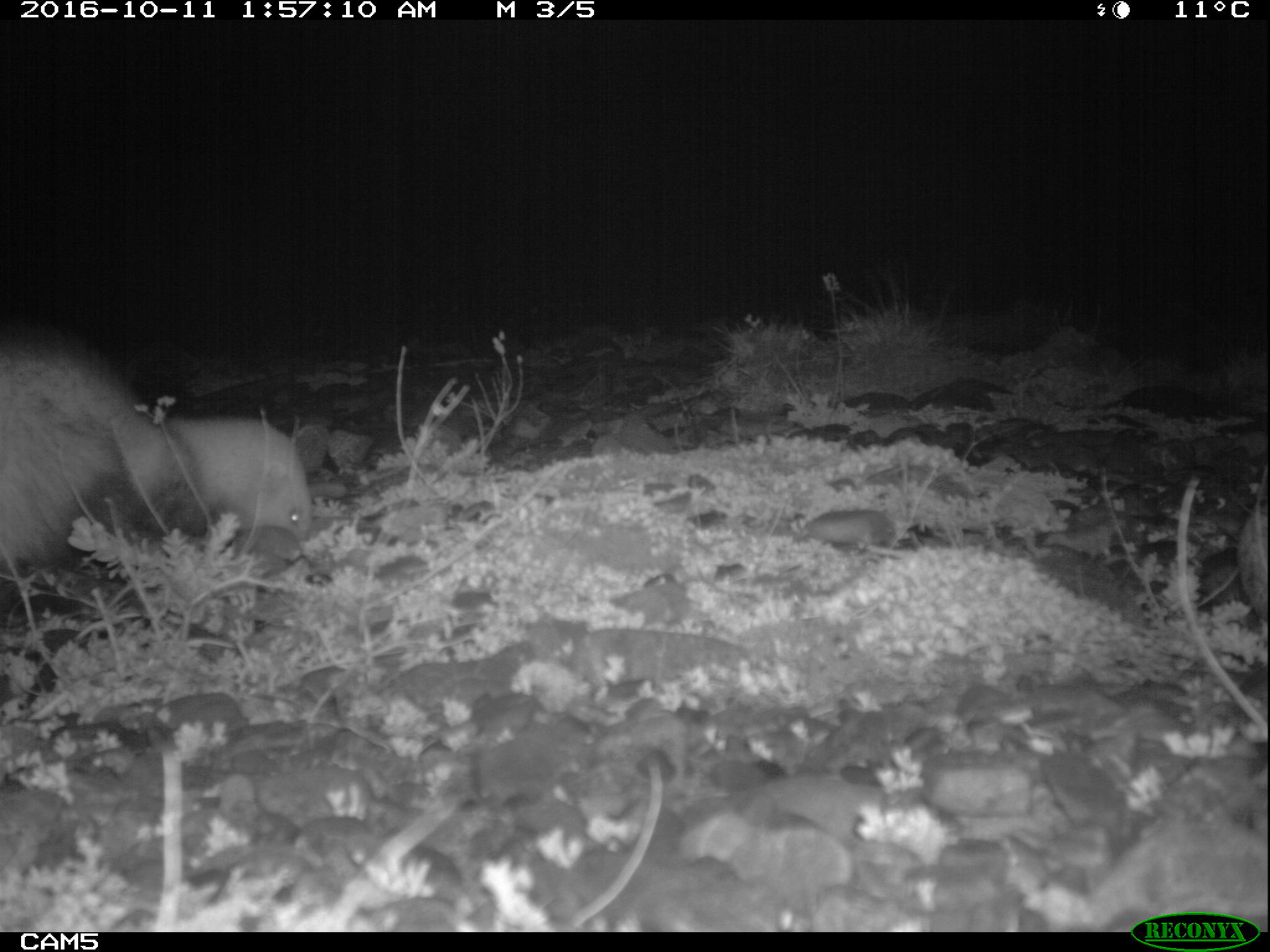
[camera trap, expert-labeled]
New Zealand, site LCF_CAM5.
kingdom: Animalia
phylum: Chordata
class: Mammalia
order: Carnivora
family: Mustelidae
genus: Mustela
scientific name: Mustela furo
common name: ferret